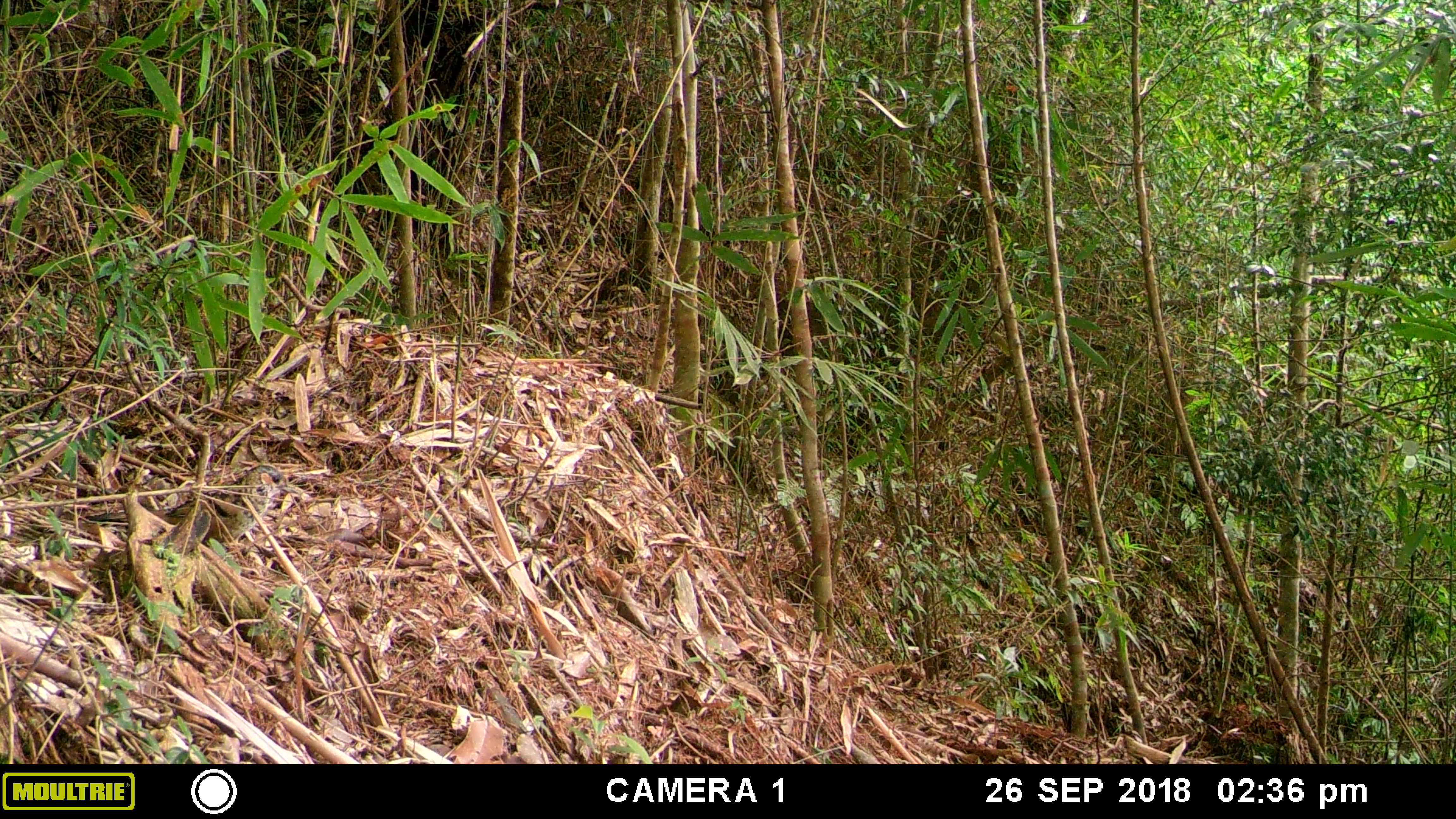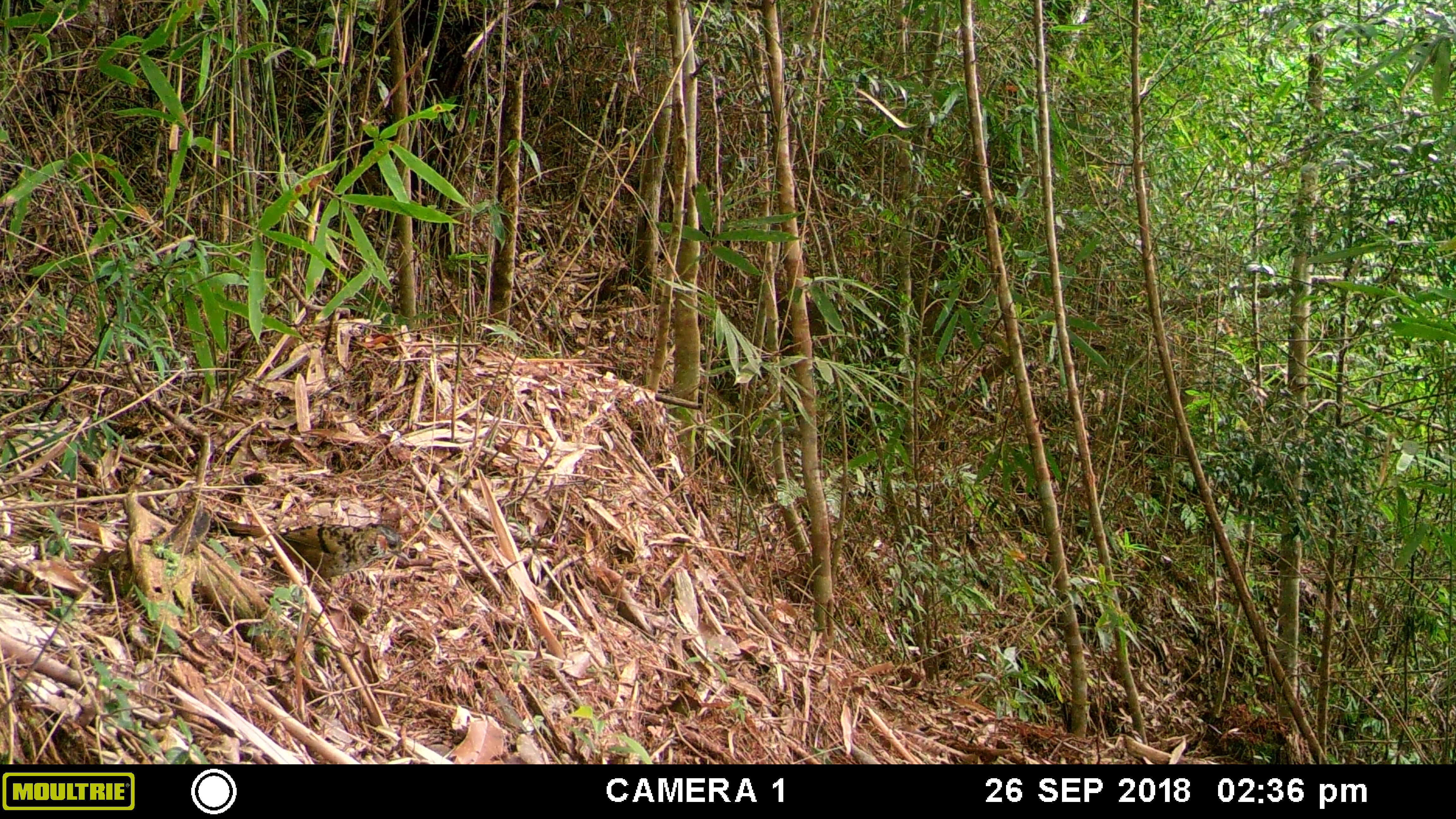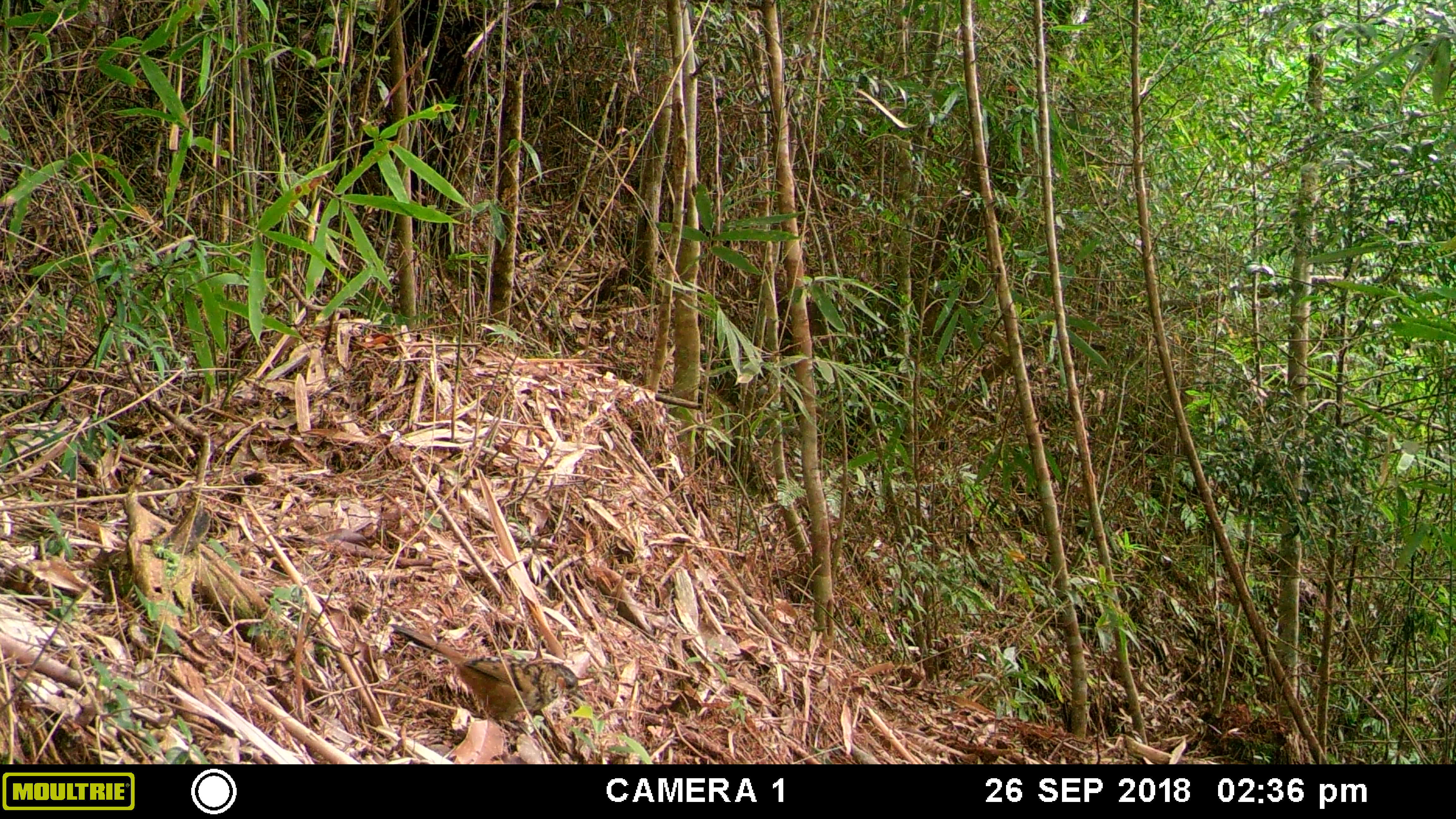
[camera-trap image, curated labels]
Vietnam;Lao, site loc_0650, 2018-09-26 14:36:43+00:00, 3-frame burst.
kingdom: Animalia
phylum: Chordata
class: Aves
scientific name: Aves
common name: bird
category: unidentified bird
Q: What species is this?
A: Unidentified bird (bird) (Aves).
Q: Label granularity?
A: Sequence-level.